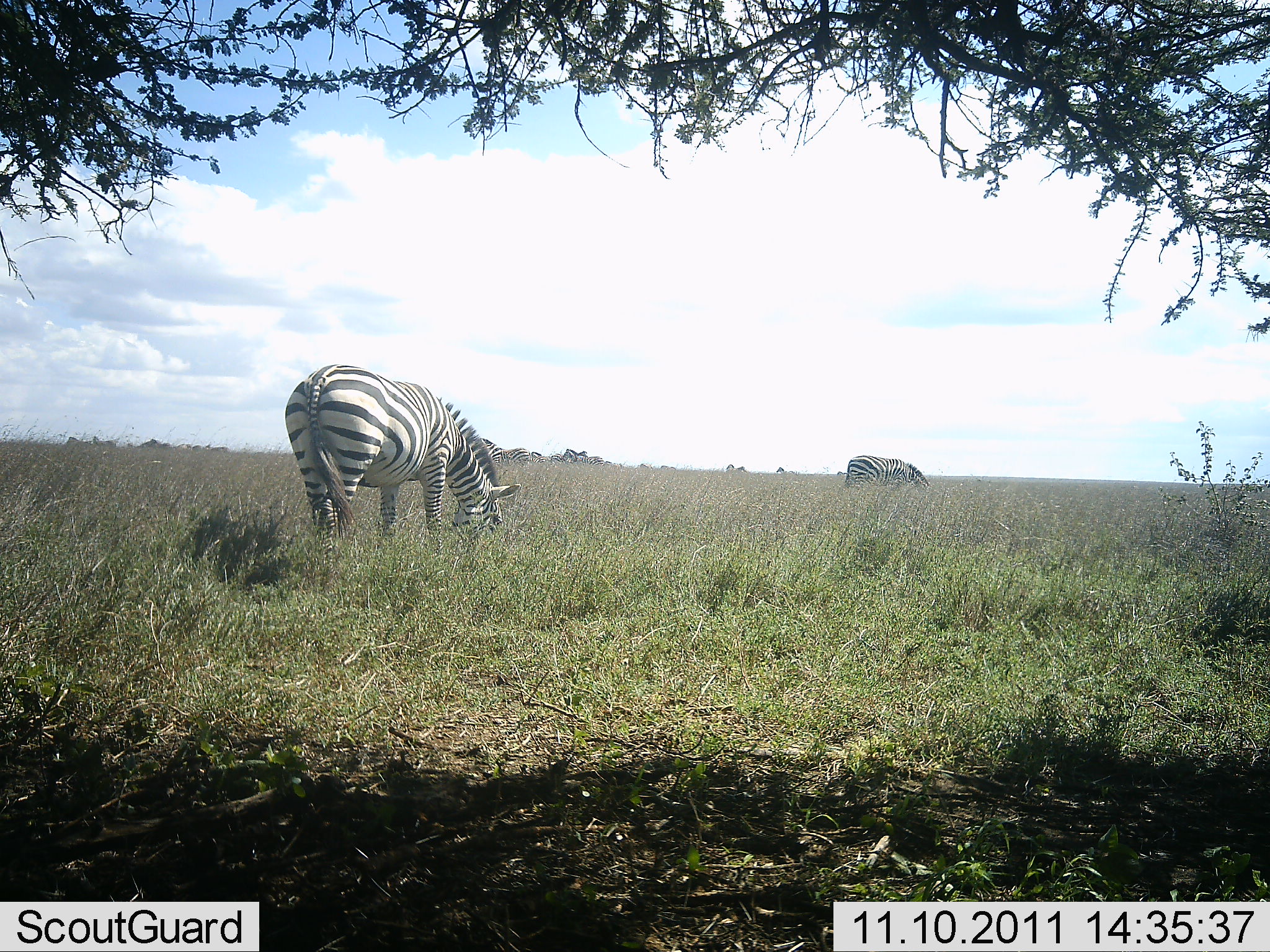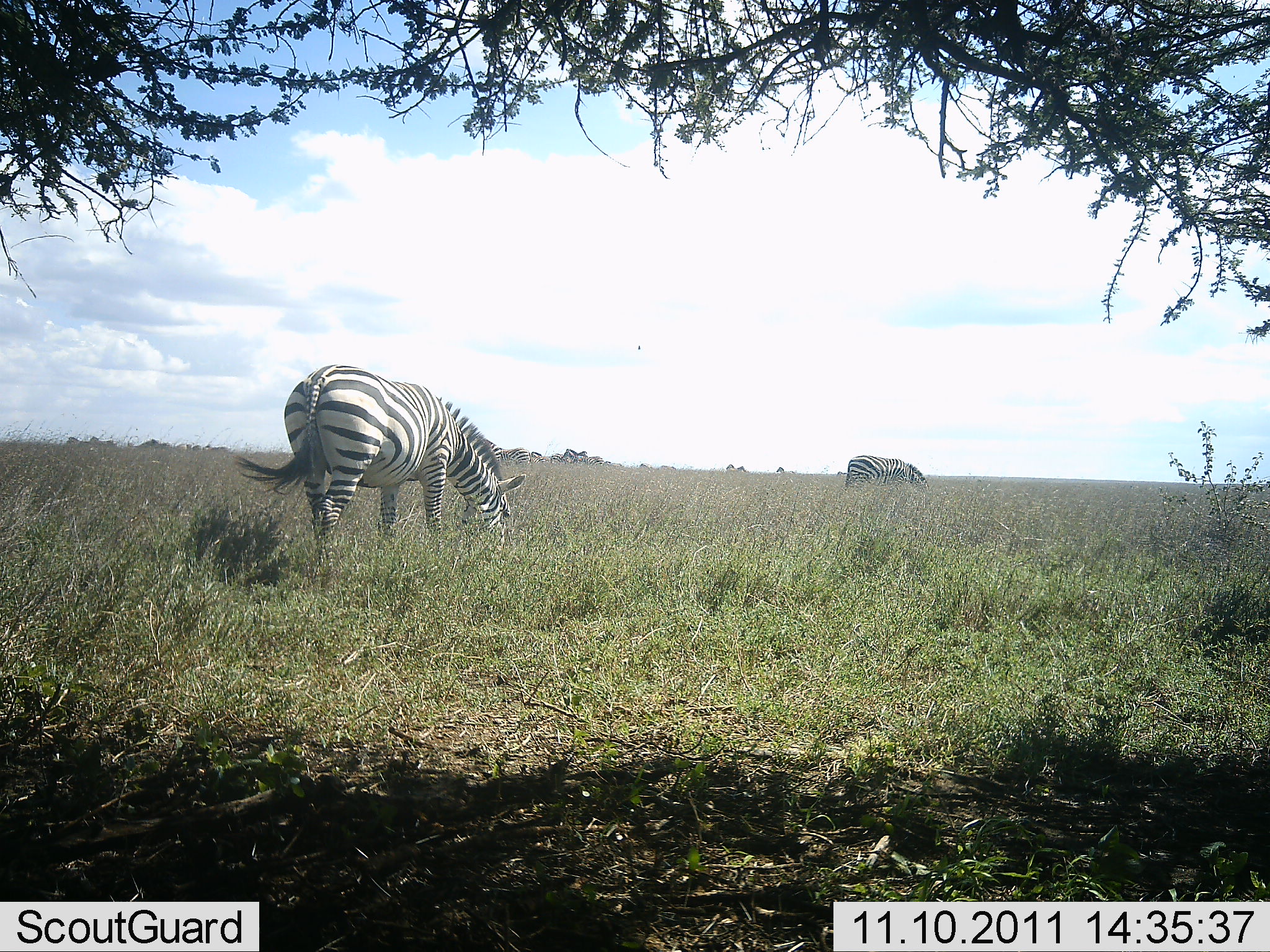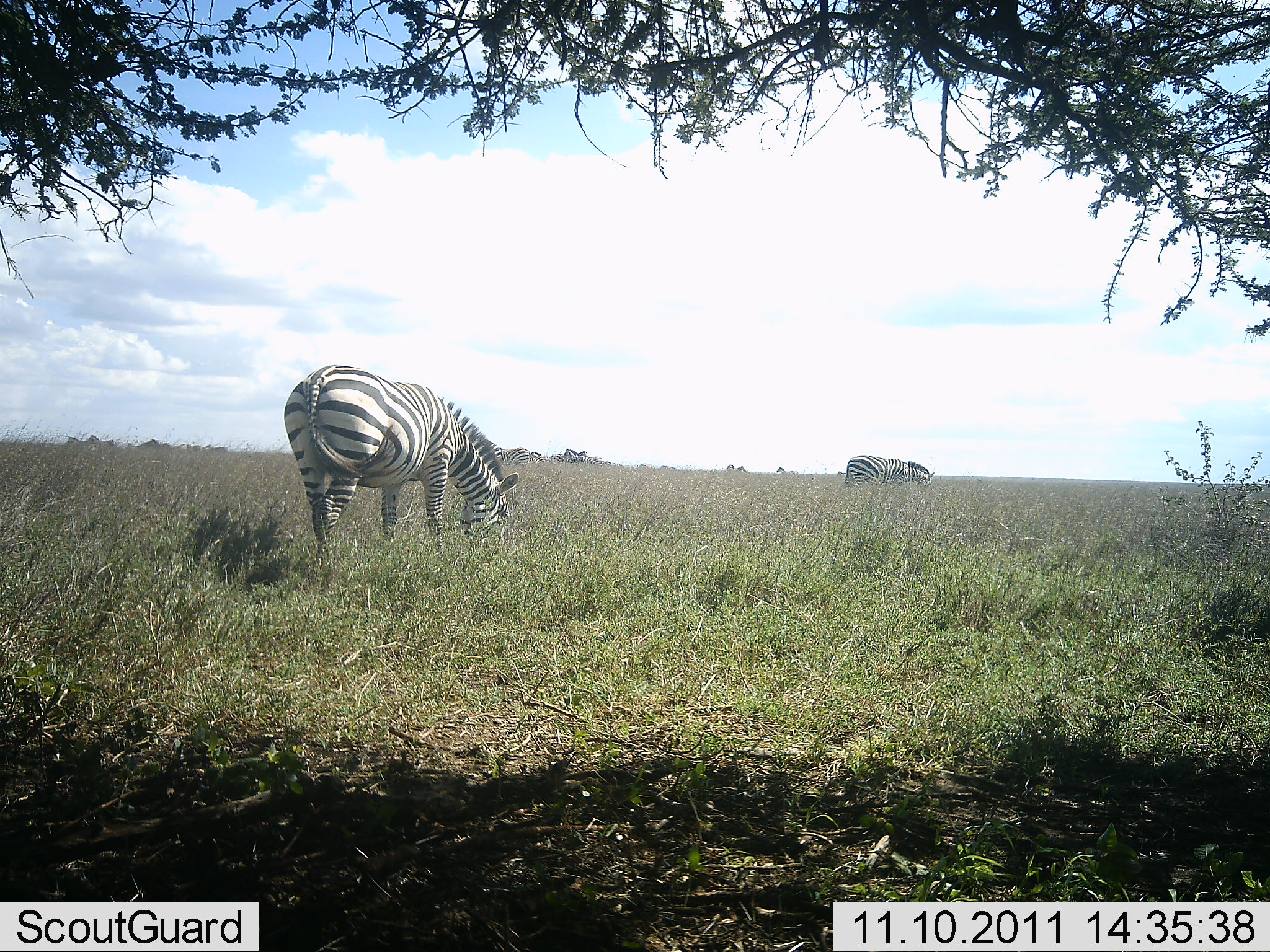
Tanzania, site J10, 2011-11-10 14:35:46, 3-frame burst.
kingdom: Animalia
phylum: Chordata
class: Mammalia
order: Perissodactyla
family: Equidae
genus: Equus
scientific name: Equus quagga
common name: plains zebra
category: zebra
Zebra (plains zebra) (Equus quagga), count 2. Behavior (volunteer vote fractions): standing 29%, resting 0%, moving 0%, interacting 0%. Young present (vote fraction): 0%. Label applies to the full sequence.